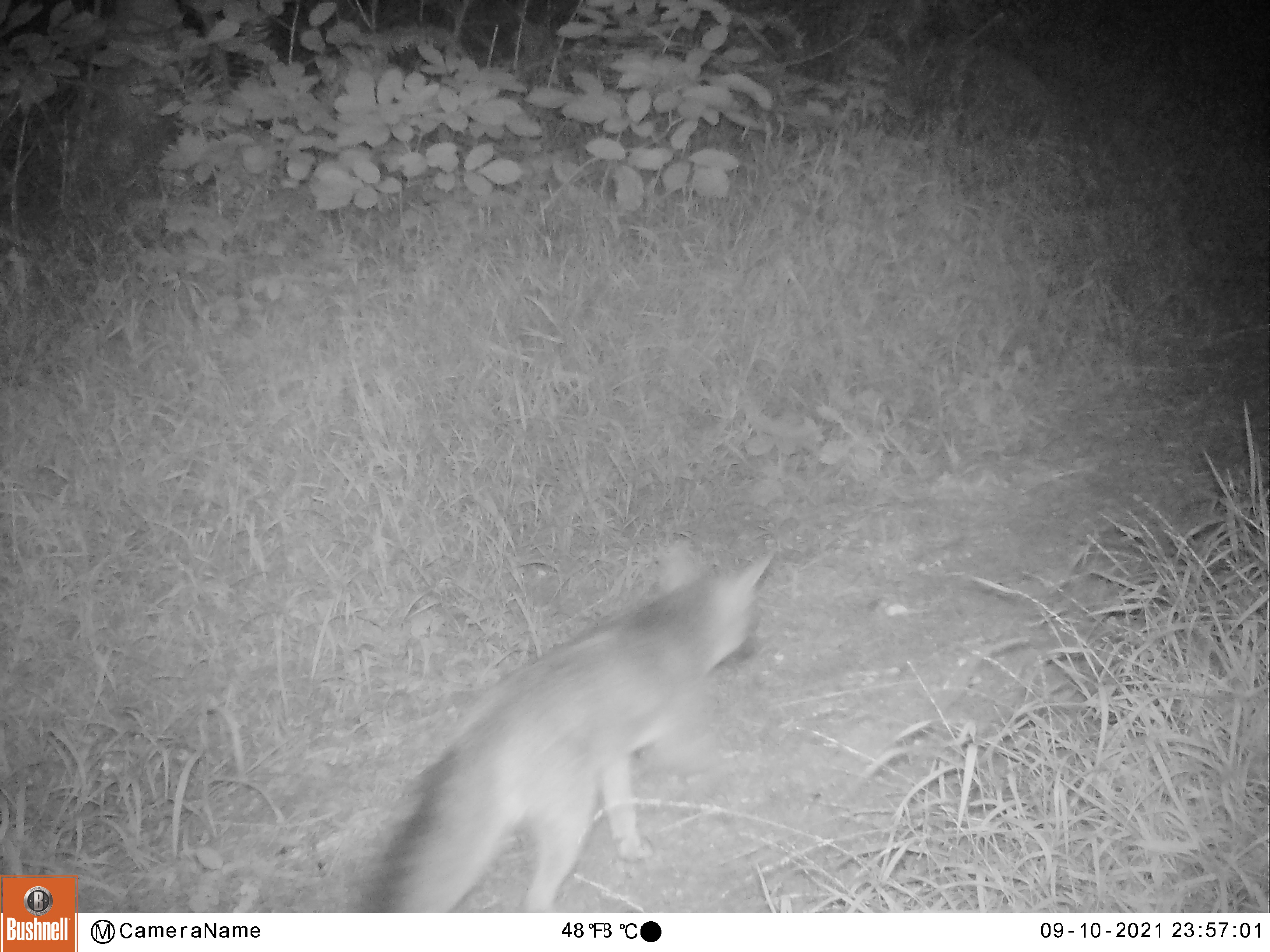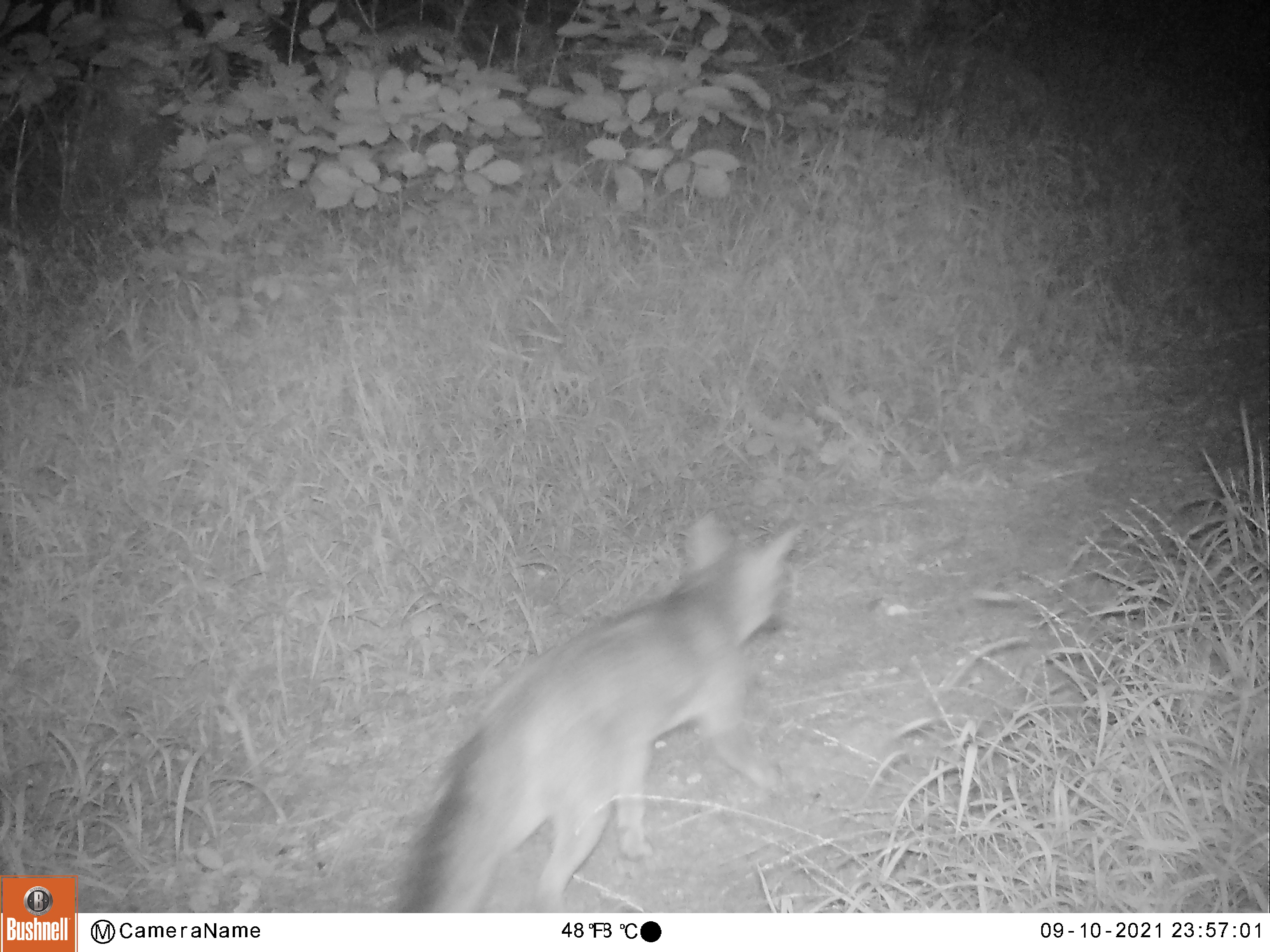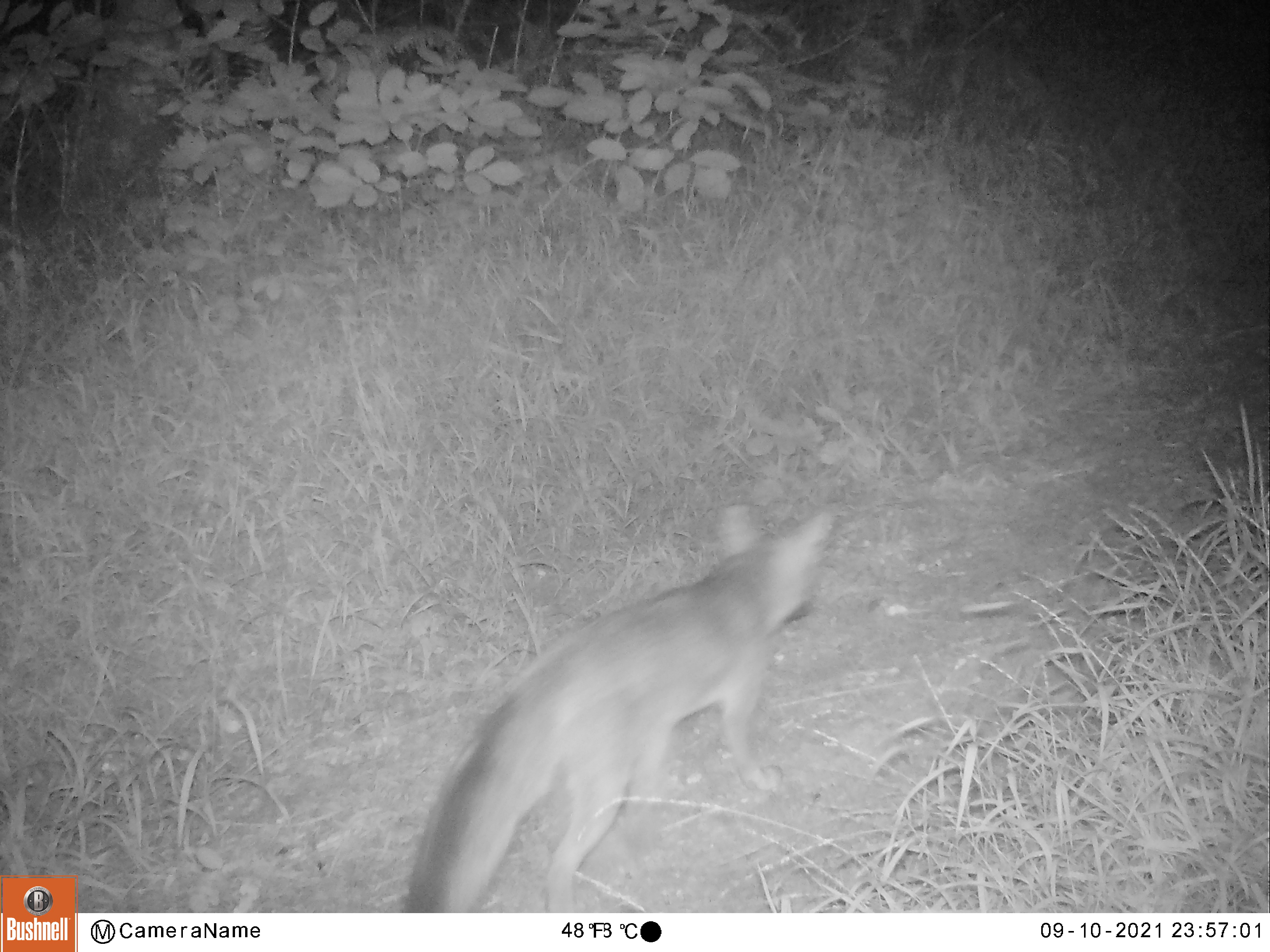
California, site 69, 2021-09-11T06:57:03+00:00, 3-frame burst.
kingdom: Animalia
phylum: Chordata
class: Mammalia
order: Carnivora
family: Canidae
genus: Urocyon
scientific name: Urocyon cinereoargenteus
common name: gray fox